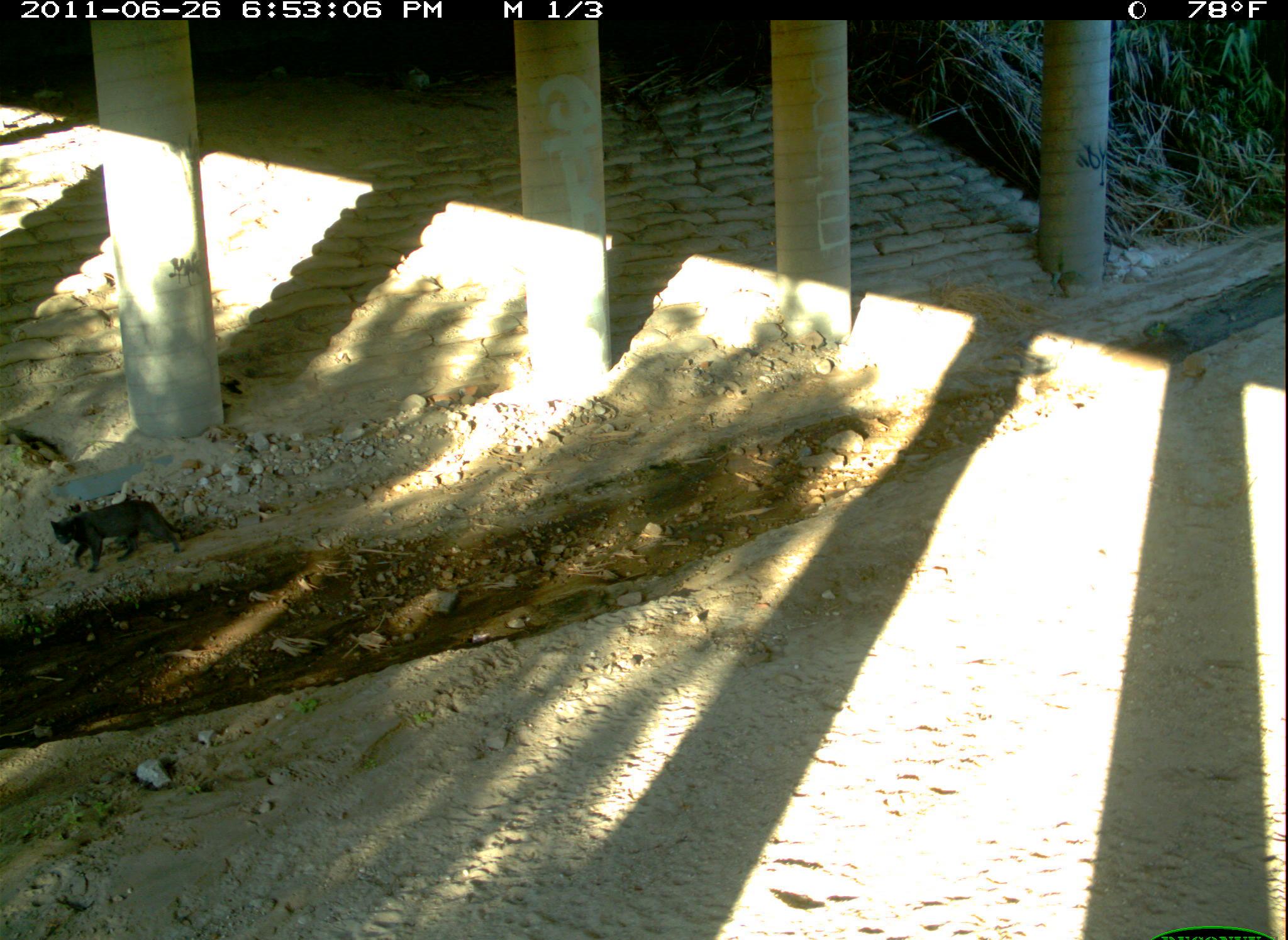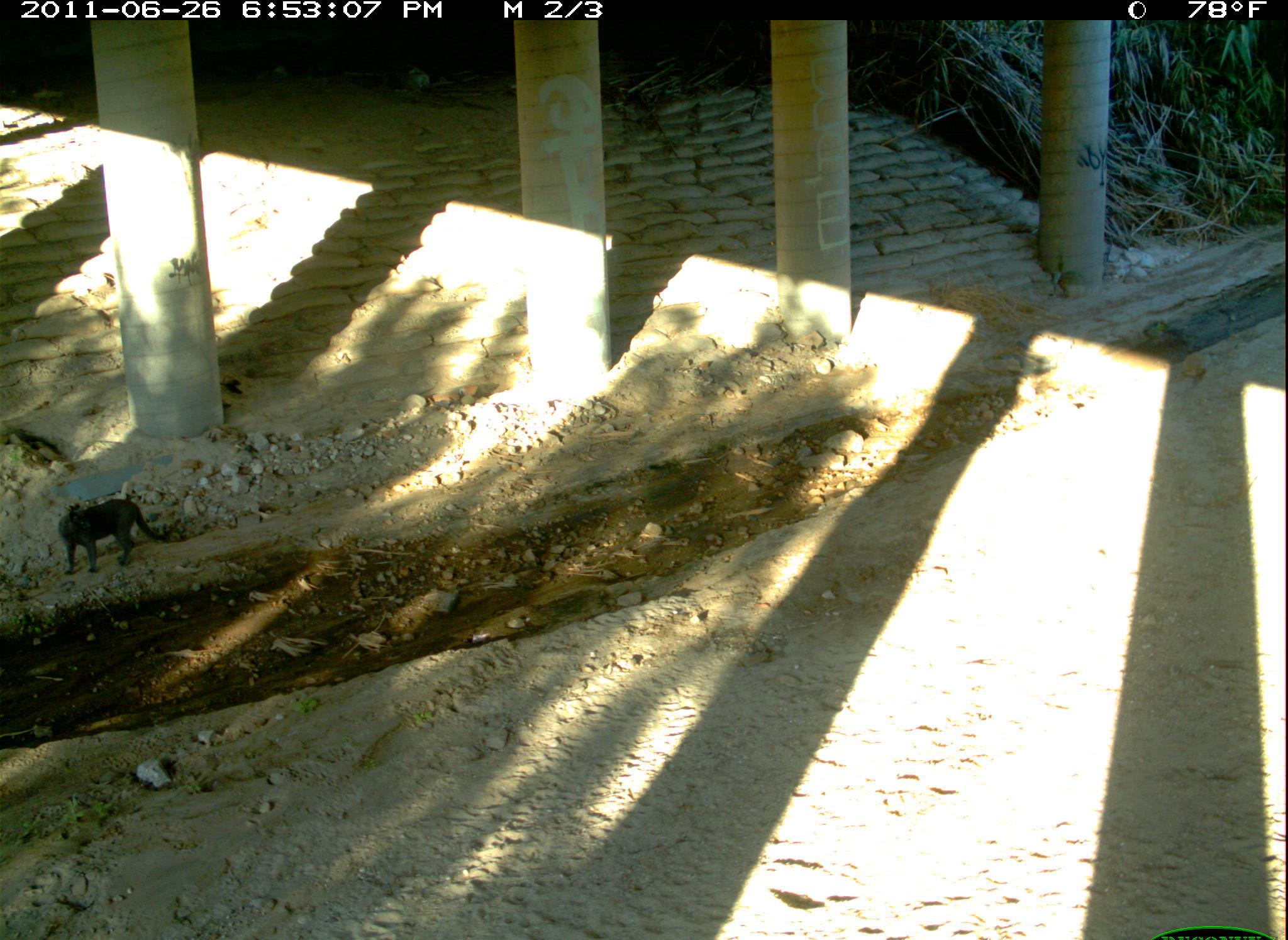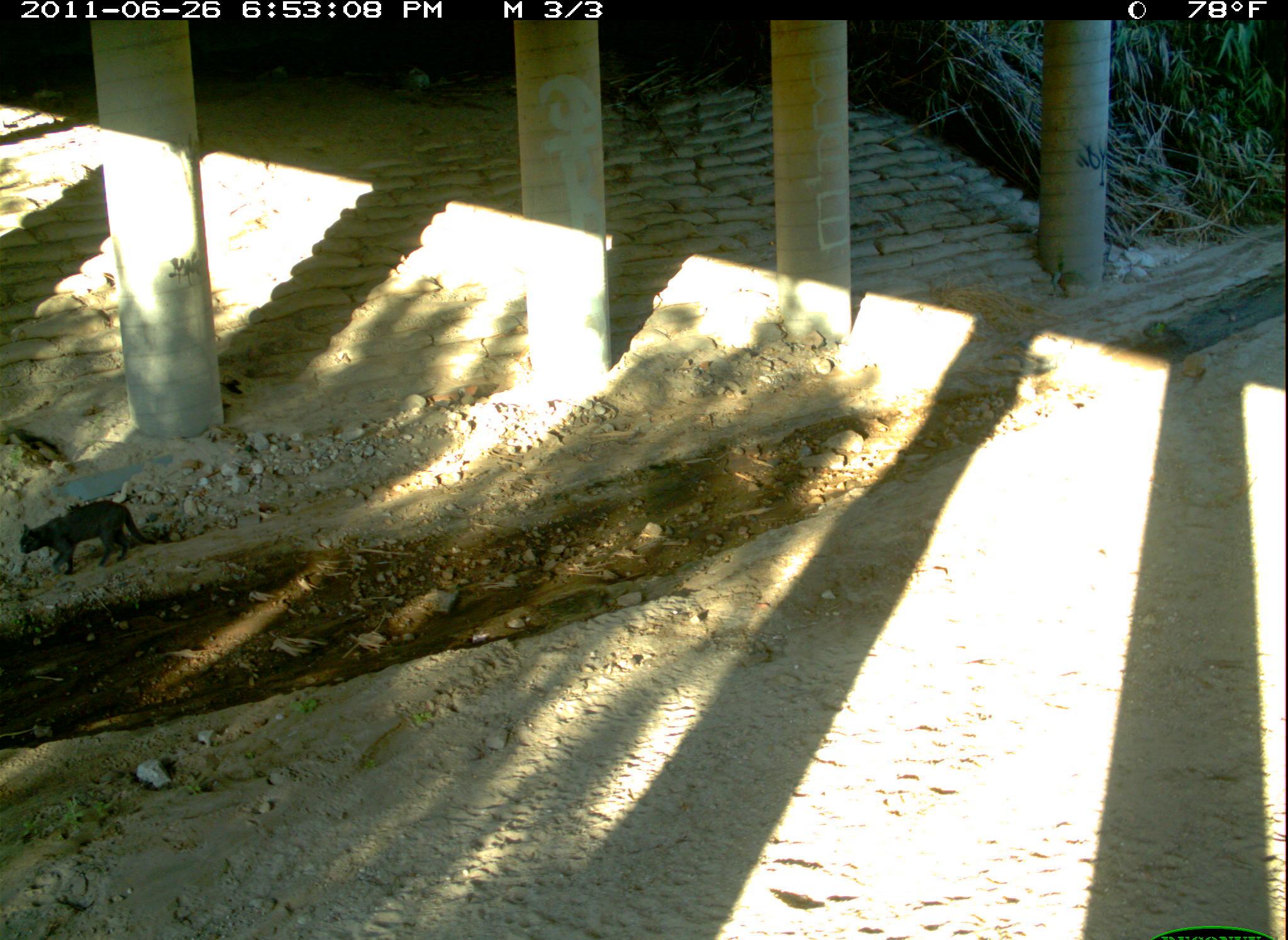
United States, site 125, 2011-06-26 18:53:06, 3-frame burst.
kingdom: Animalia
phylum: Chordata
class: Mammalia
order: Carnivora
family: Felidae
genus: Felis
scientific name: Felis catus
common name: cat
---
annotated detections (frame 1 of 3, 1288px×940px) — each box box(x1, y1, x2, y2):
cat: box(43, 486, 198, 582)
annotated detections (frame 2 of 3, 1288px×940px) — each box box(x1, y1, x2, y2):
cat: box(53, 489, 183, 581)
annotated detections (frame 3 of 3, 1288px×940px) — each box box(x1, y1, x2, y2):
cat: box(12, 494, 167, 586)